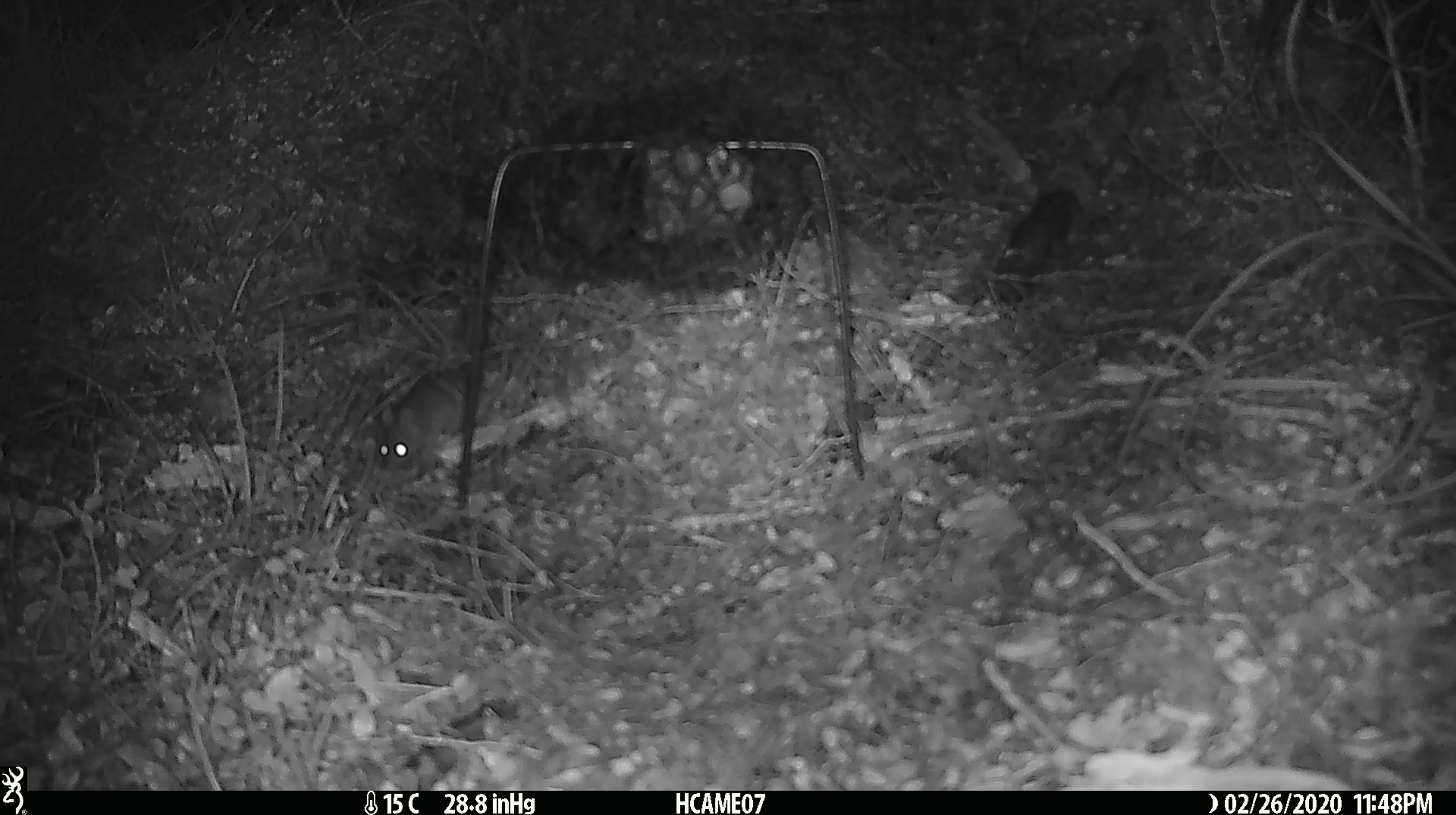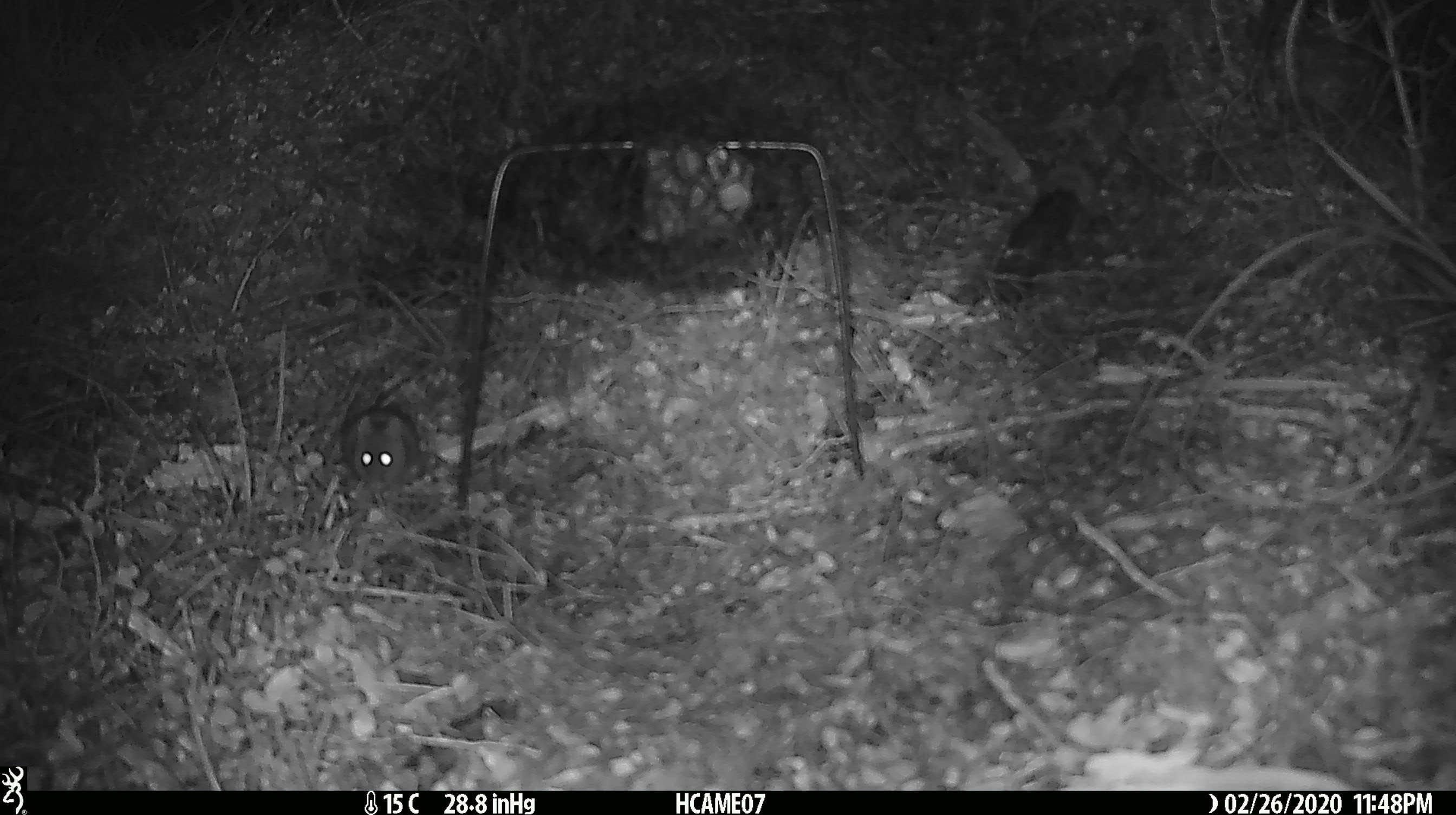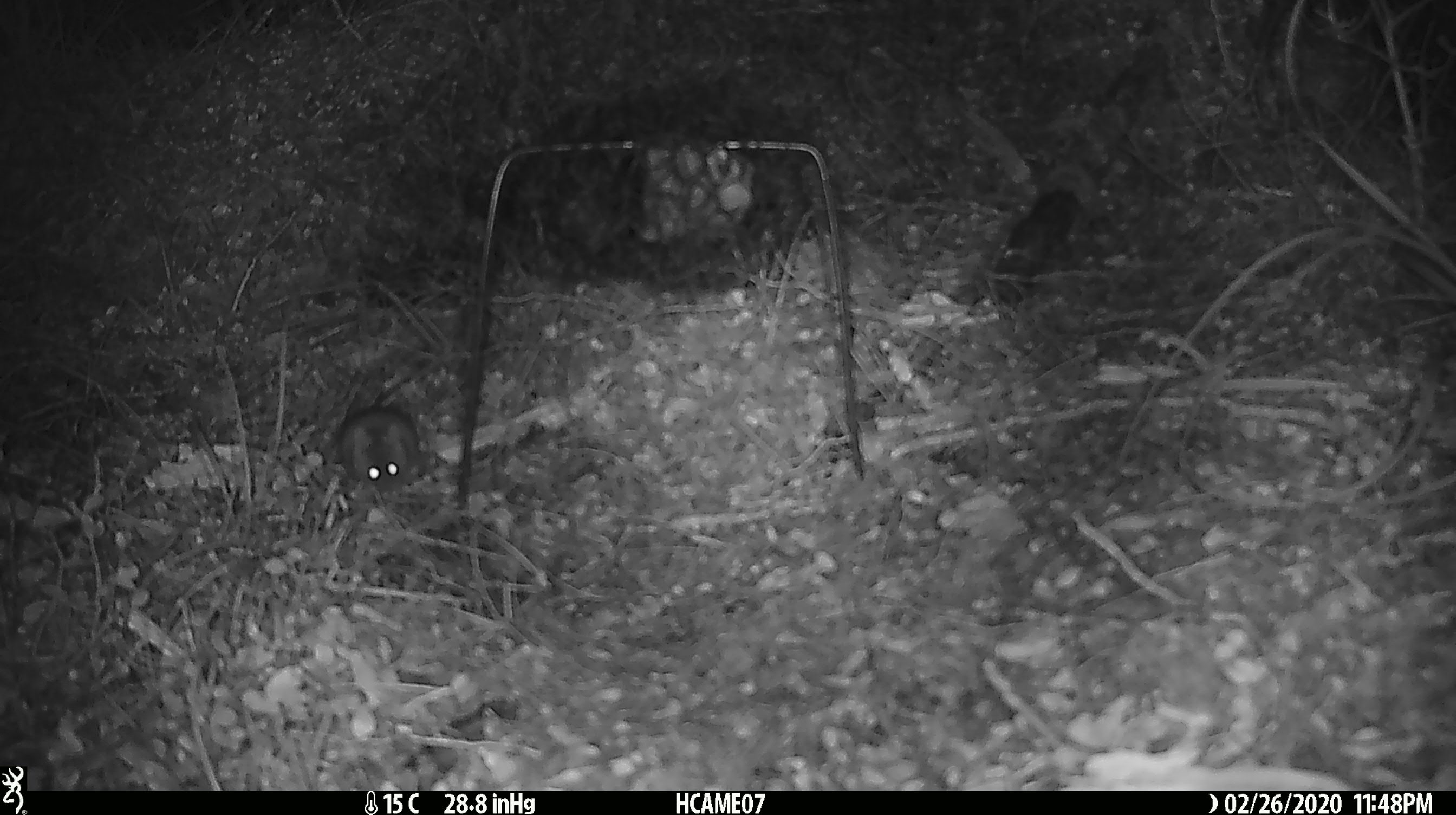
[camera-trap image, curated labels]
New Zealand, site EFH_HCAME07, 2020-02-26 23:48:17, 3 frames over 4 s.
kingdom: Animalia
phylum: Chordata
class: Mammalia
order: Rodentia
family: Muridae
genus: Mus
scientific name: Mus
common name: mouse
Mouse (Mus).